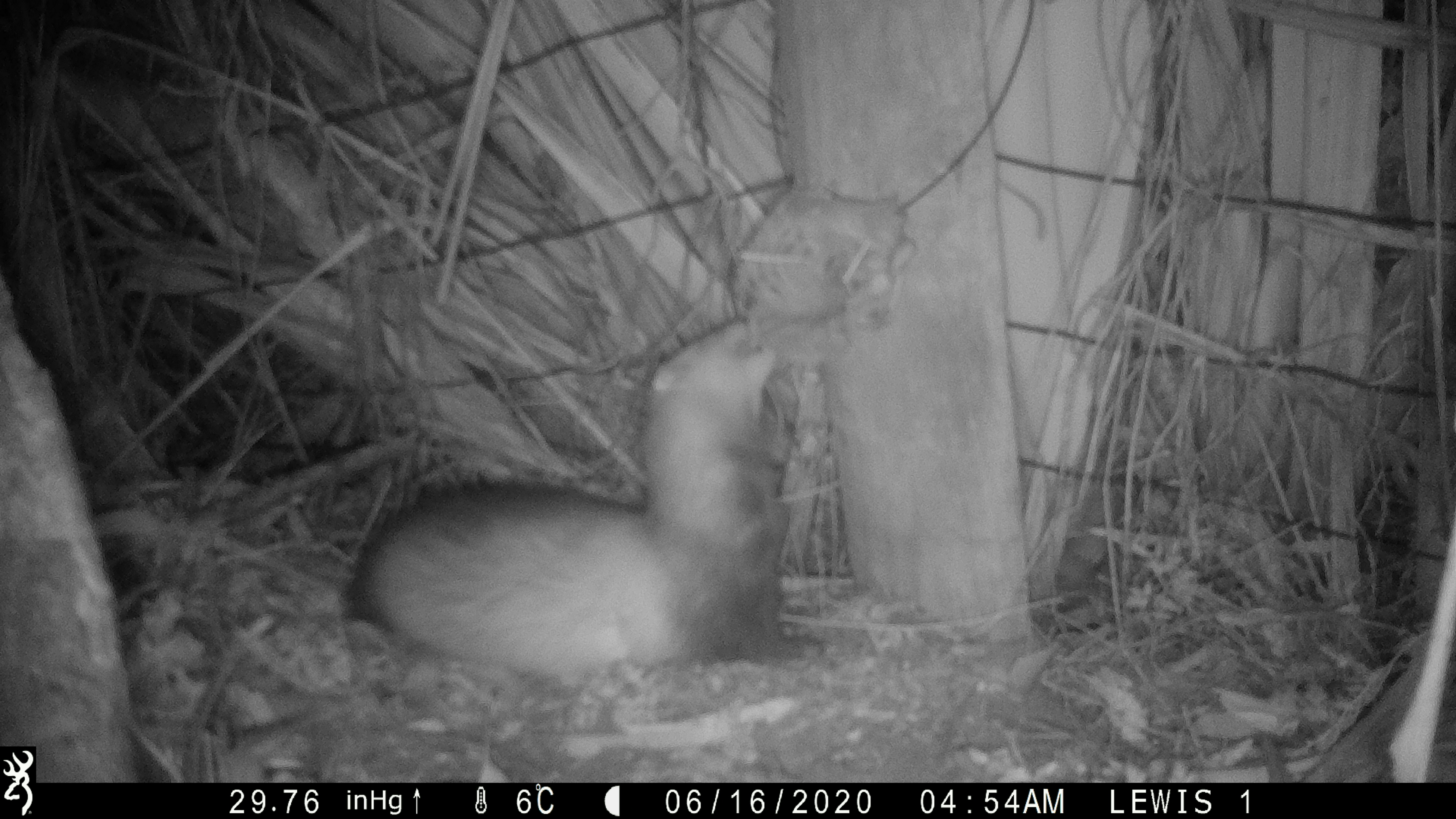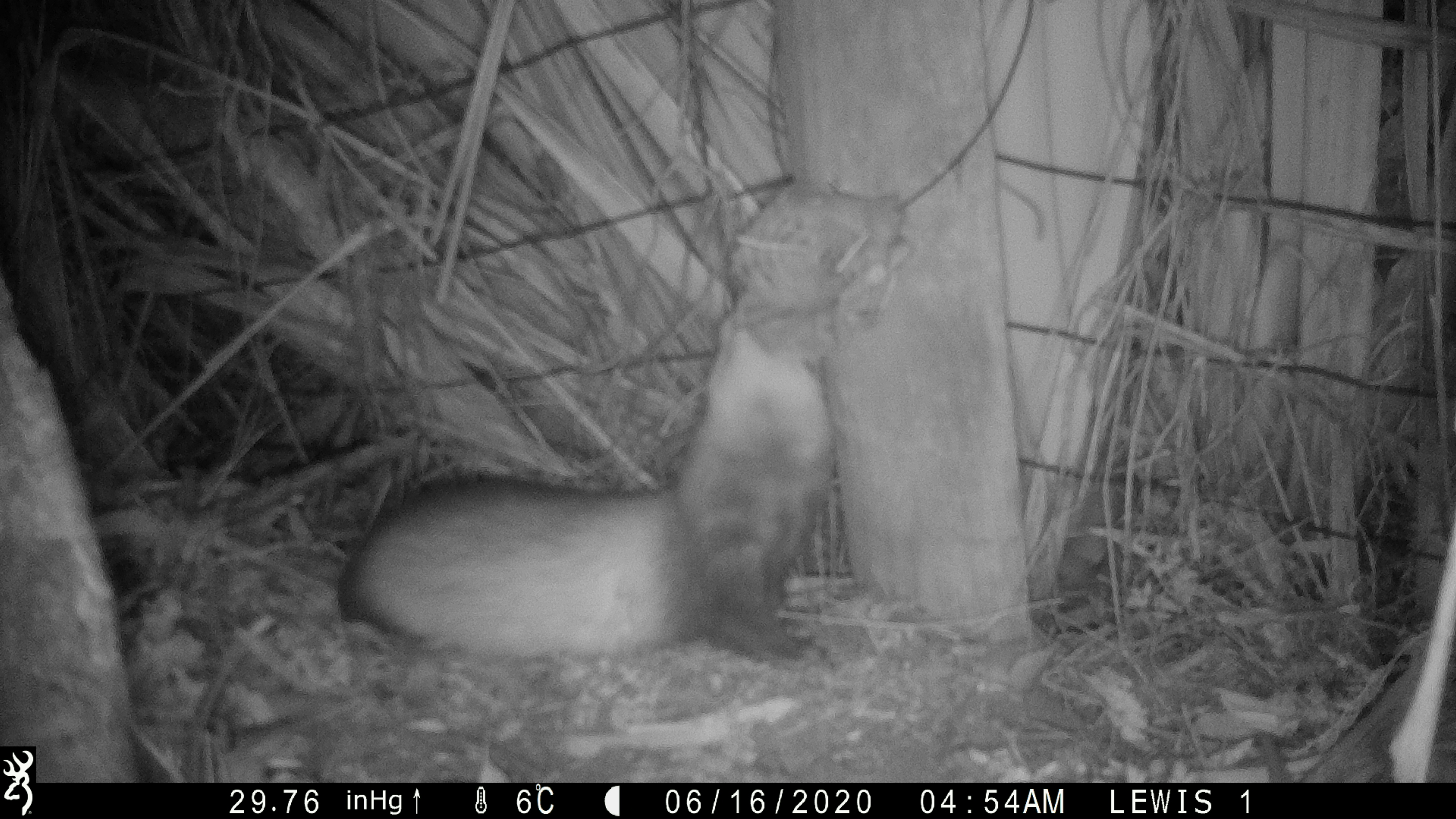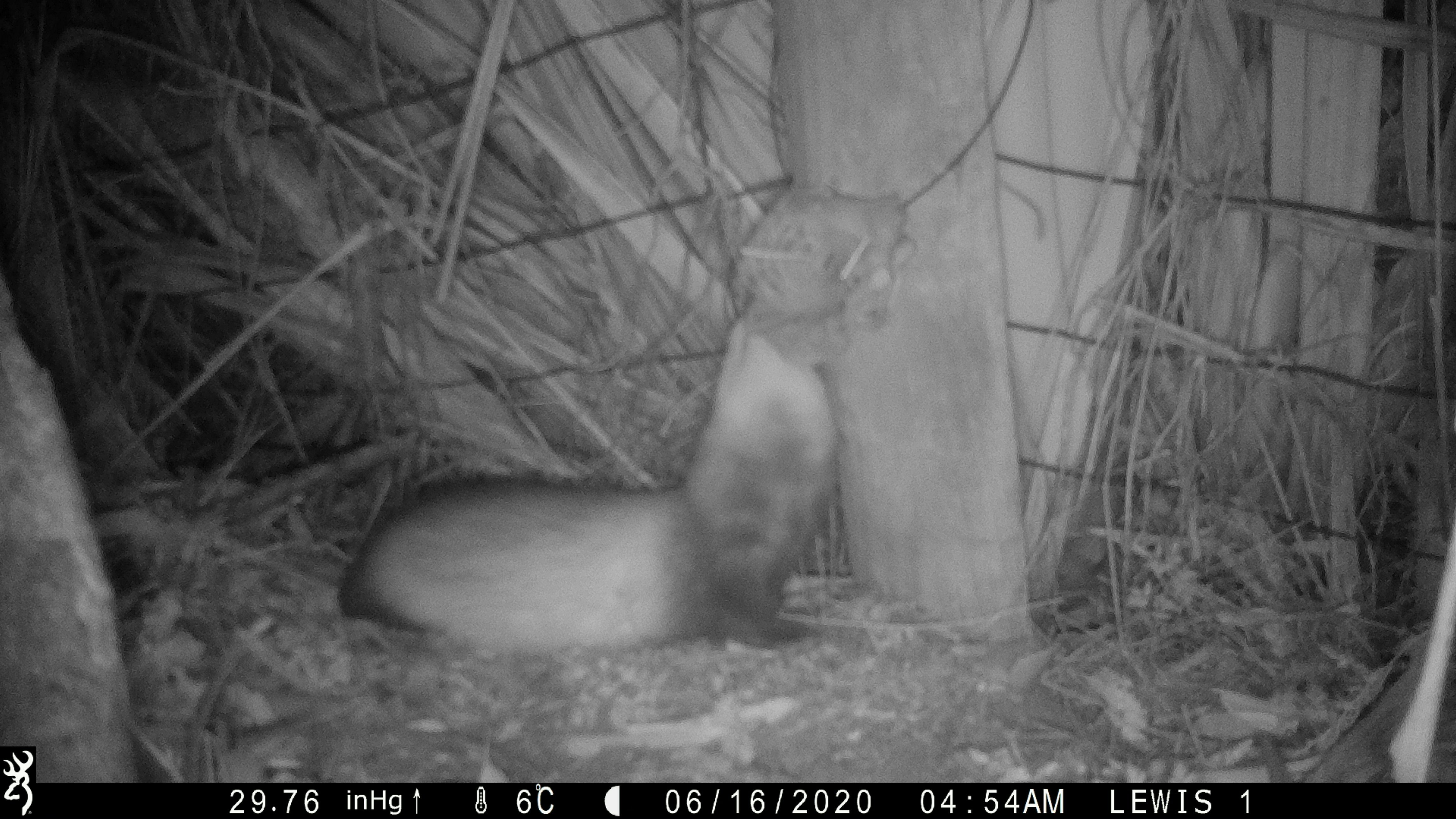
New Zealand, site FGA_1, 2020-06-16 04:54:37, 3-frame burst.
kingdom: Animalia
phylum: Chordata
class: Mammalia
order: Carnivora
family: Mustelidae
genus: Mustela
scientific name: Mustela furo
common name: ferret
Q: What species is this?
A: Ferret (Mustela furo).